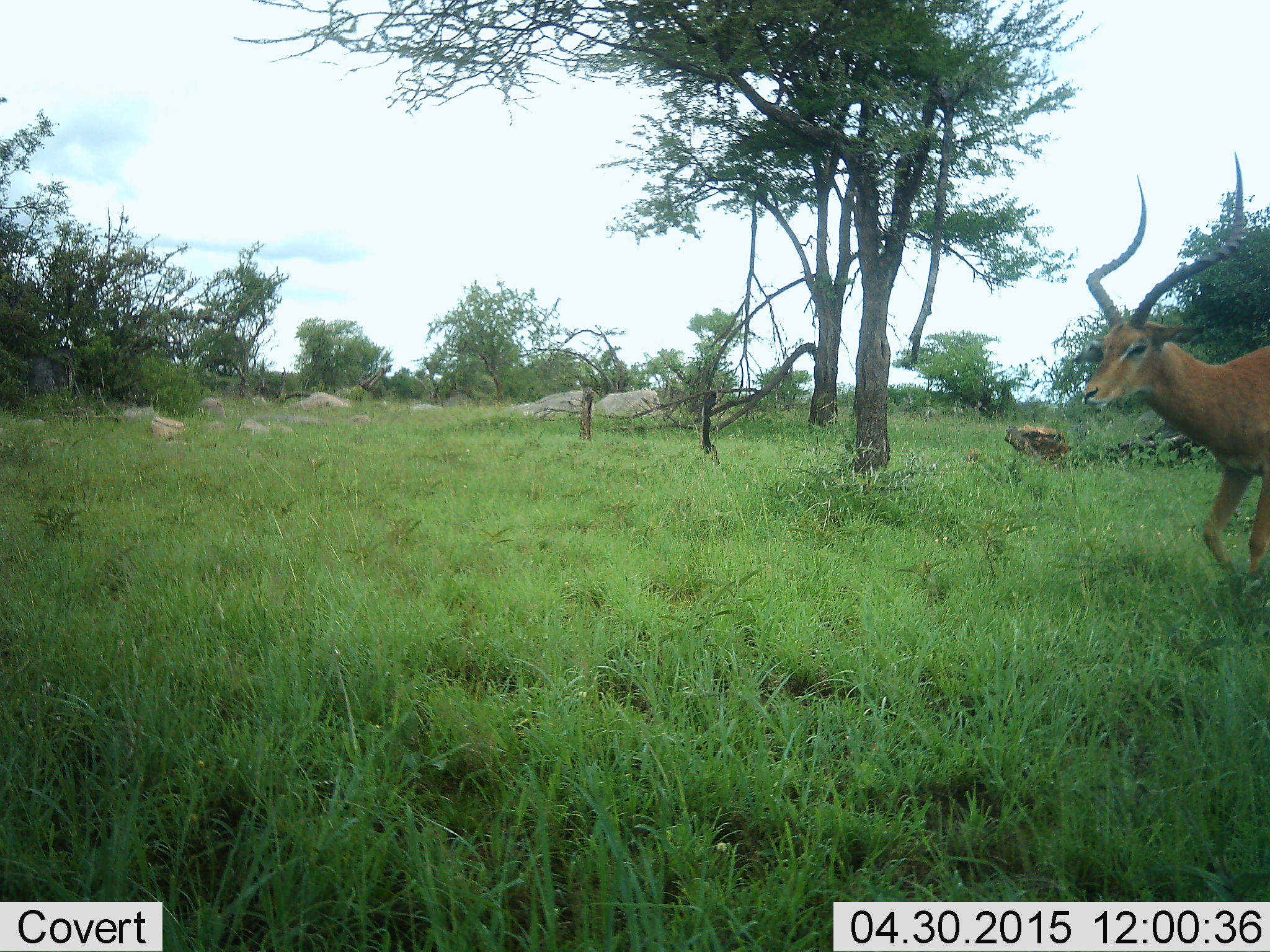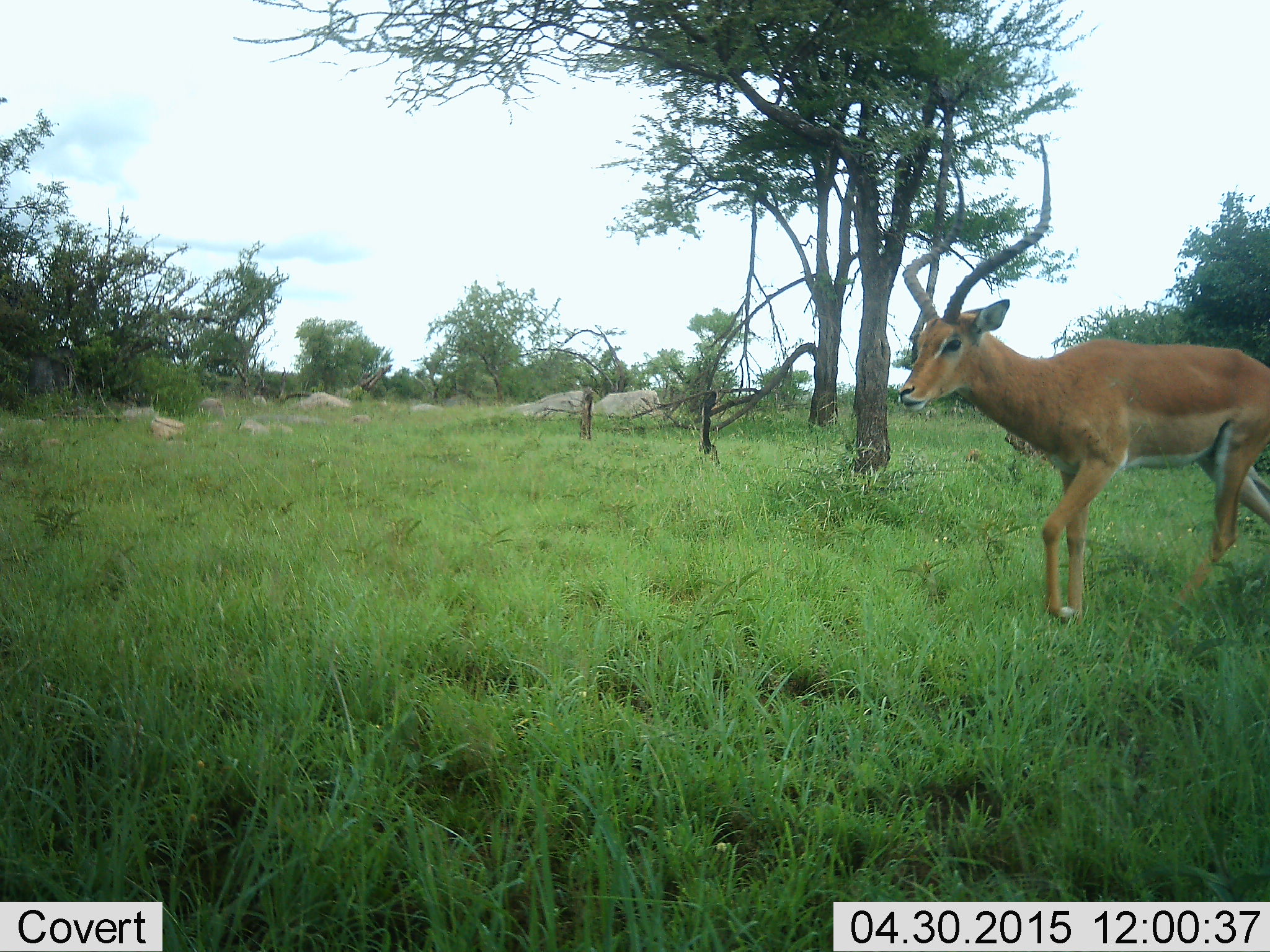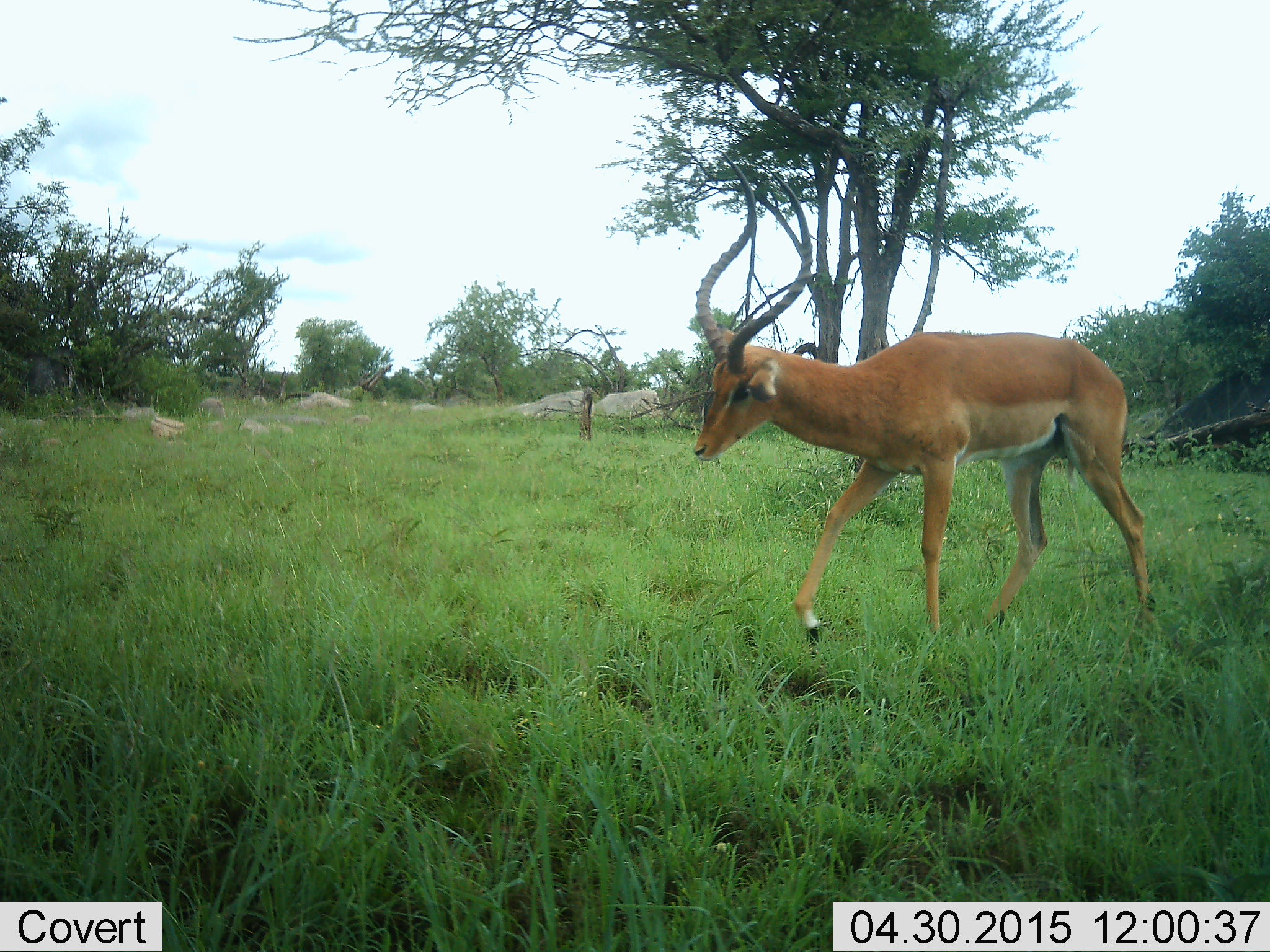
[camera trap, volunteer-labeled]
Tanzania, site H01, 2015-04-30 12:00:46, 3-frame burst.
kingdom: Animalia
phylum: Chordata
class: Mammalia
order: Artiodactyla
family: Bovidae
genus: Aepyceros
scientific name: Aepyceros melampus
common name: impala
Impala (Aepyceros melampus), count 1. Behavior (volunteer vote fractions): standing 30%, resting 0%, moving 80%, interacting 0%. Young present (vote fraction): 0%. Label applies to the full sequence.